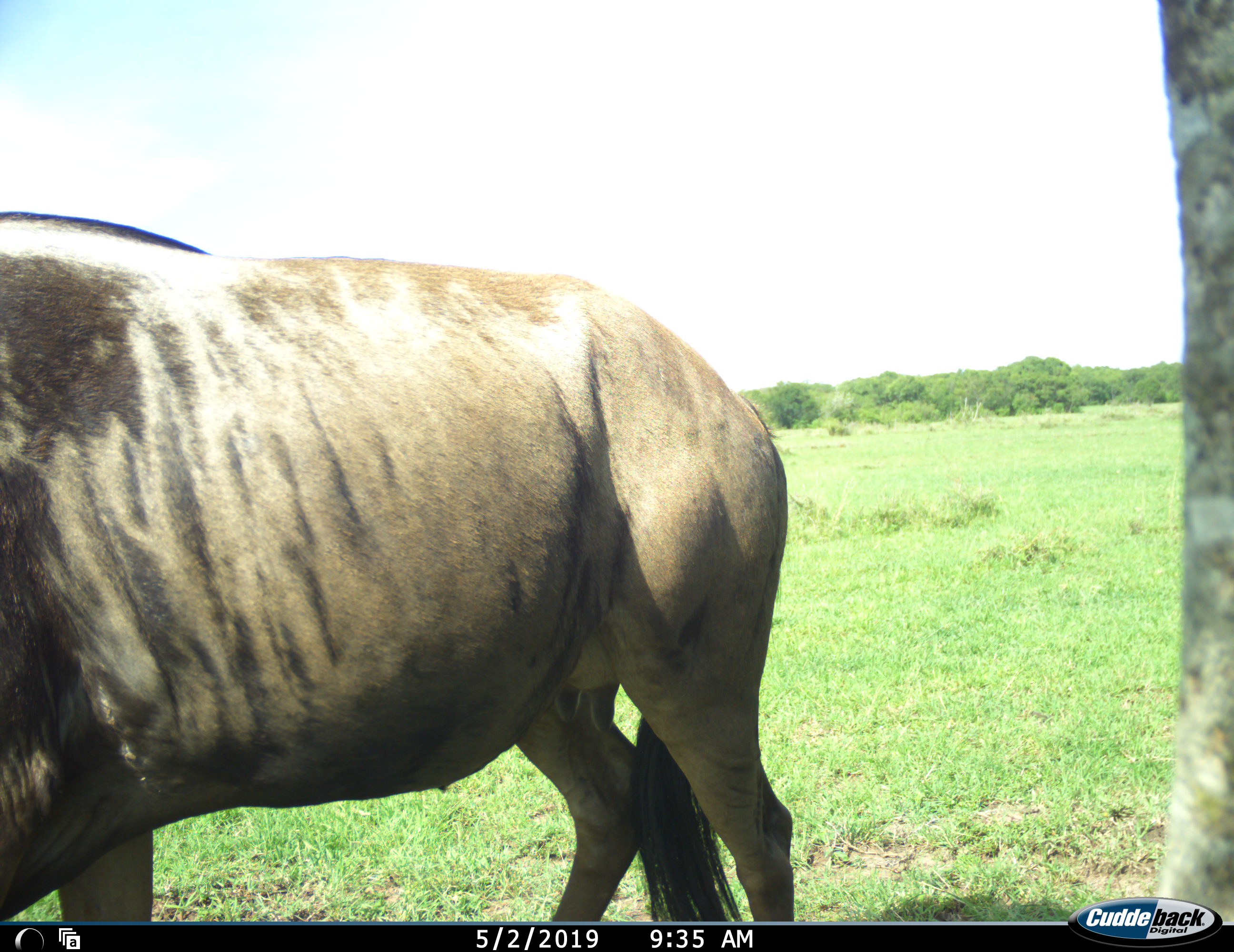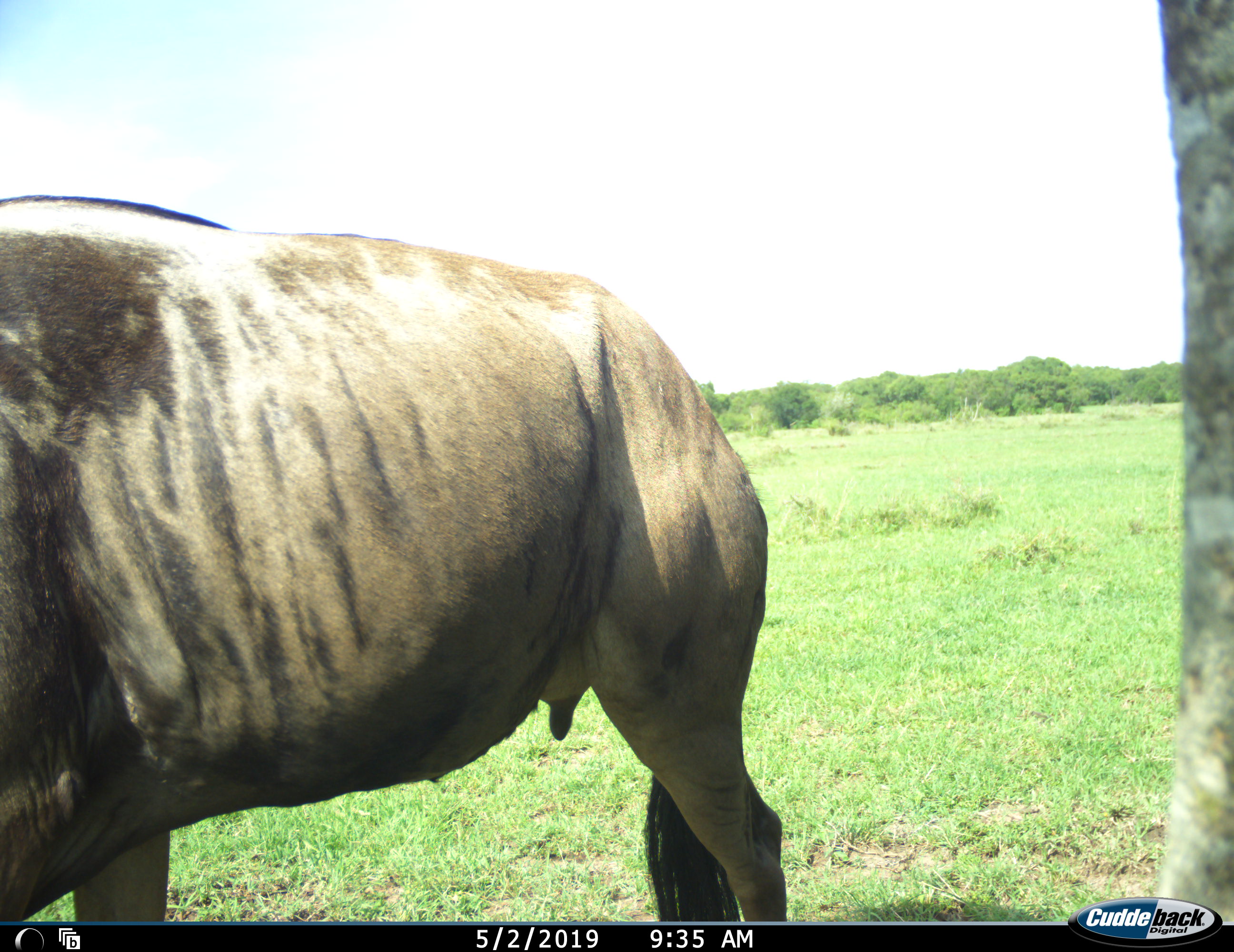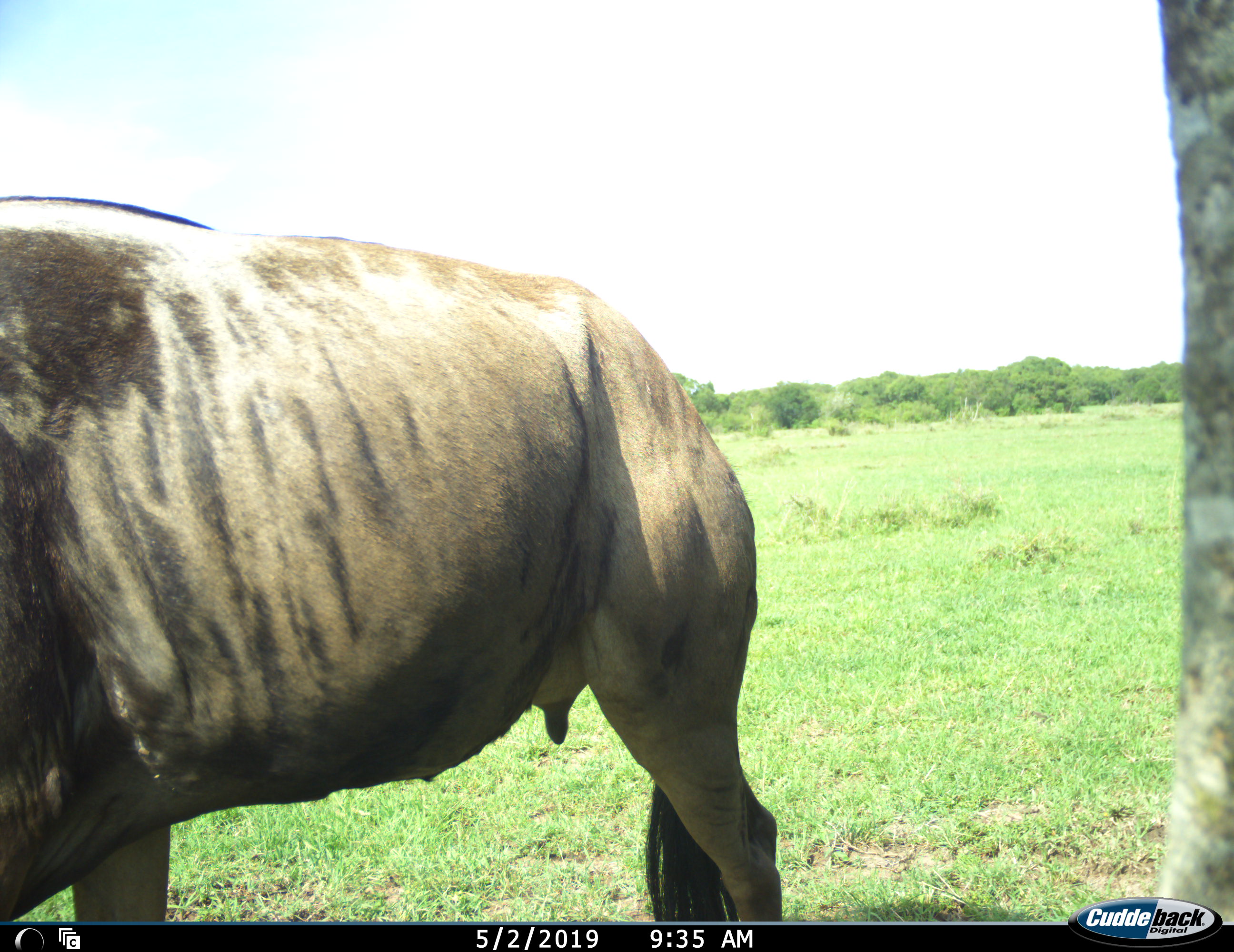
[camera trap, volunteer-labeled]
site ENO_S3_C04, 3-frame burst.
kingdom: Animalia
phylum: Chordata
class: Mammalia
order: Artiodactyla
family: Bovidae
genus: Connochaetes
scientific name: Connochaetes taurinus taurinus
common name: blue wildebeest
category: wildebeestblue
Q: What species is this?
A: Wildebeestblue (blue wildebeest) (Connochaetes taurinus taurinus).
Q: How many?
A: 1.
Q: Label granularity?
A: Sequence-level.